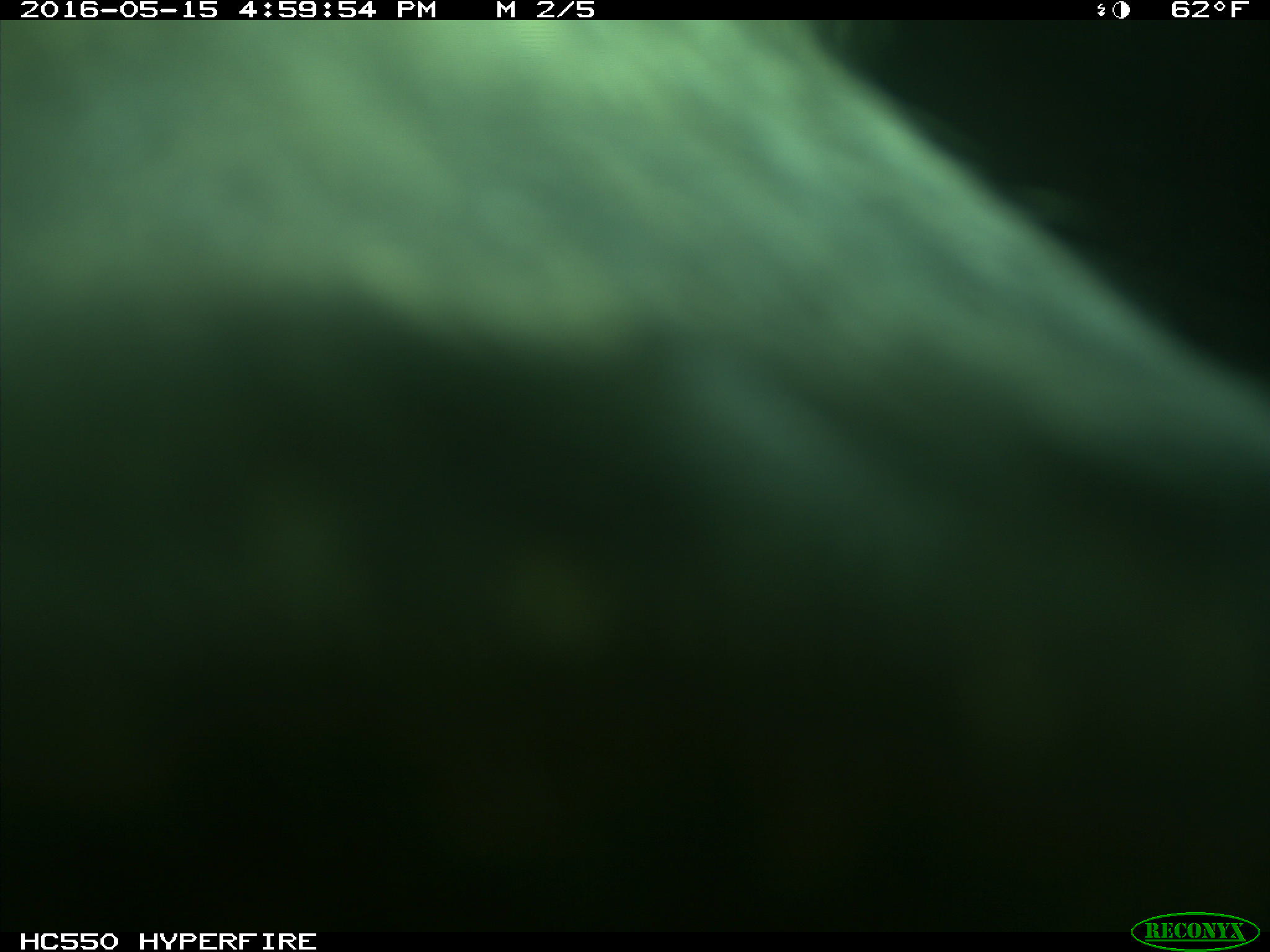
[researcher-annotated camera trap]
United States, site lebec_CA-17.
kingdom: Animalia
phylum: Chordata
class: Mammalia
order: Artiodactyla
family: Bovidae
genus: Bos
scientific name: Bos taurus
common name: domestic cow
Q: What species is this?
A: Bos taurus (domestic cow).